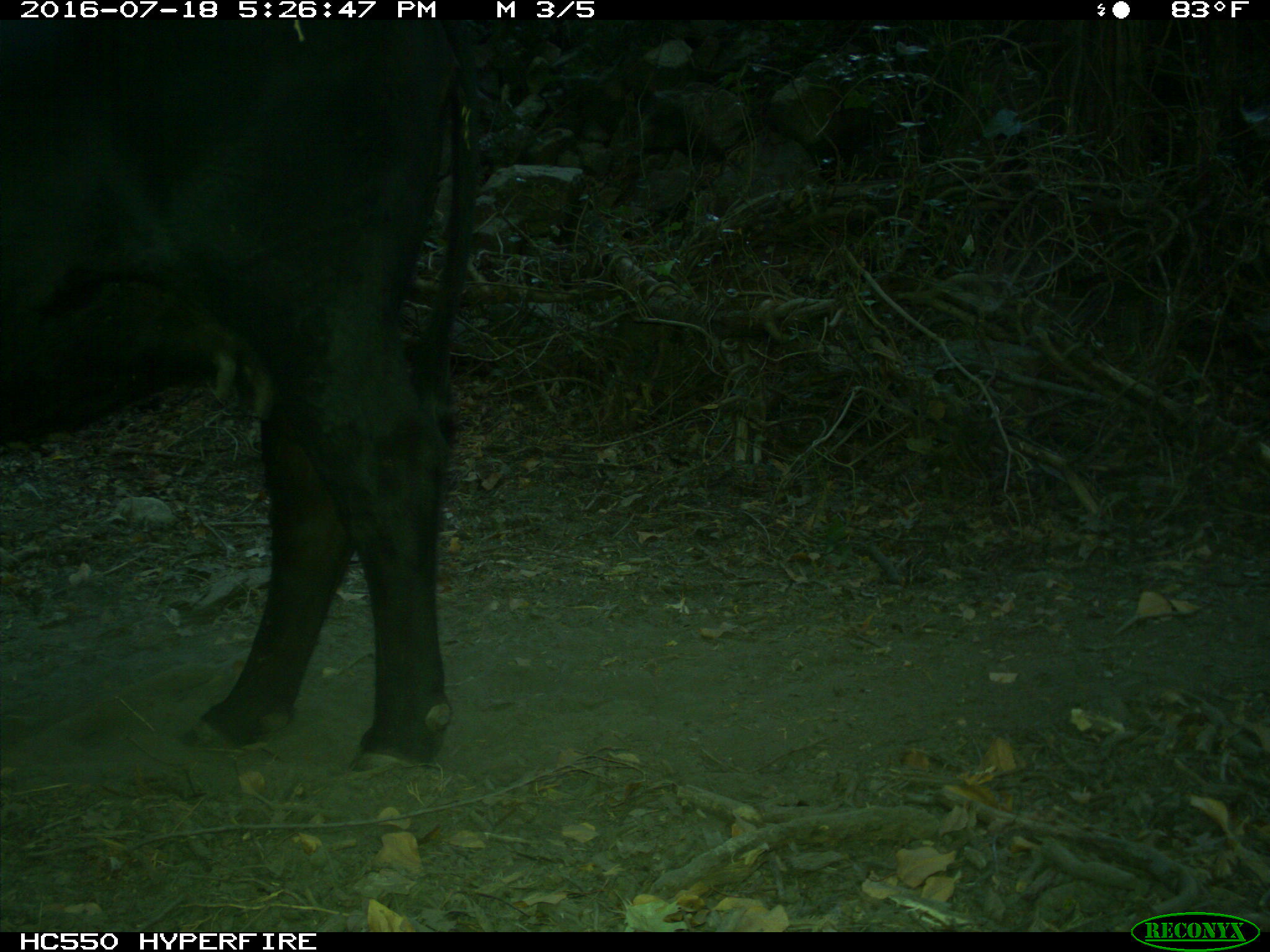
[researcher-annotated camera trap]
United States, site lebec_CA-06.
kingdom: Animalia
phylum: Chordata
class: Mammalia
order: Artiodactyla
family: Bovidae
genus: Bos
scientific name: Bos taurus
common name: domestic cow